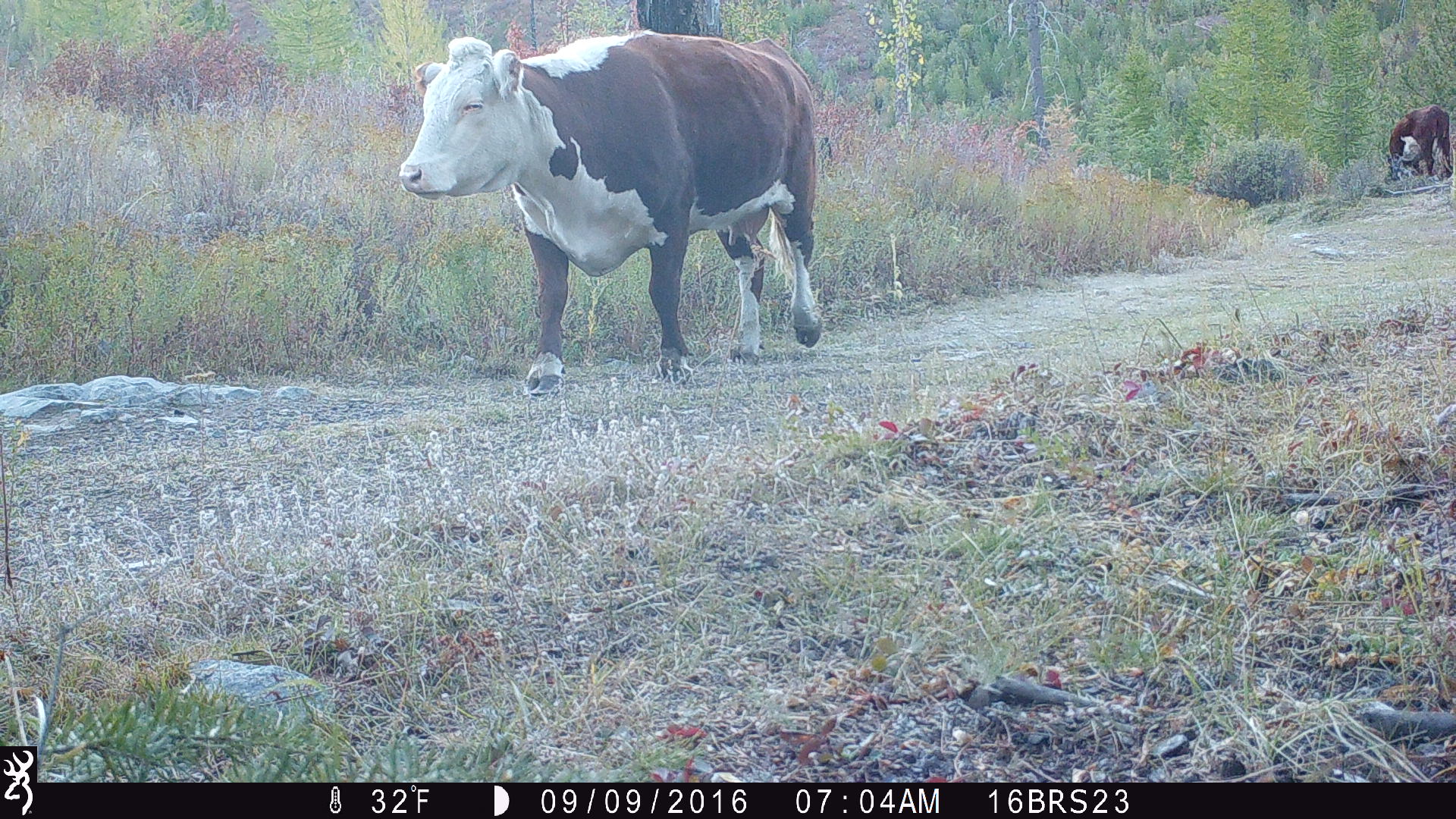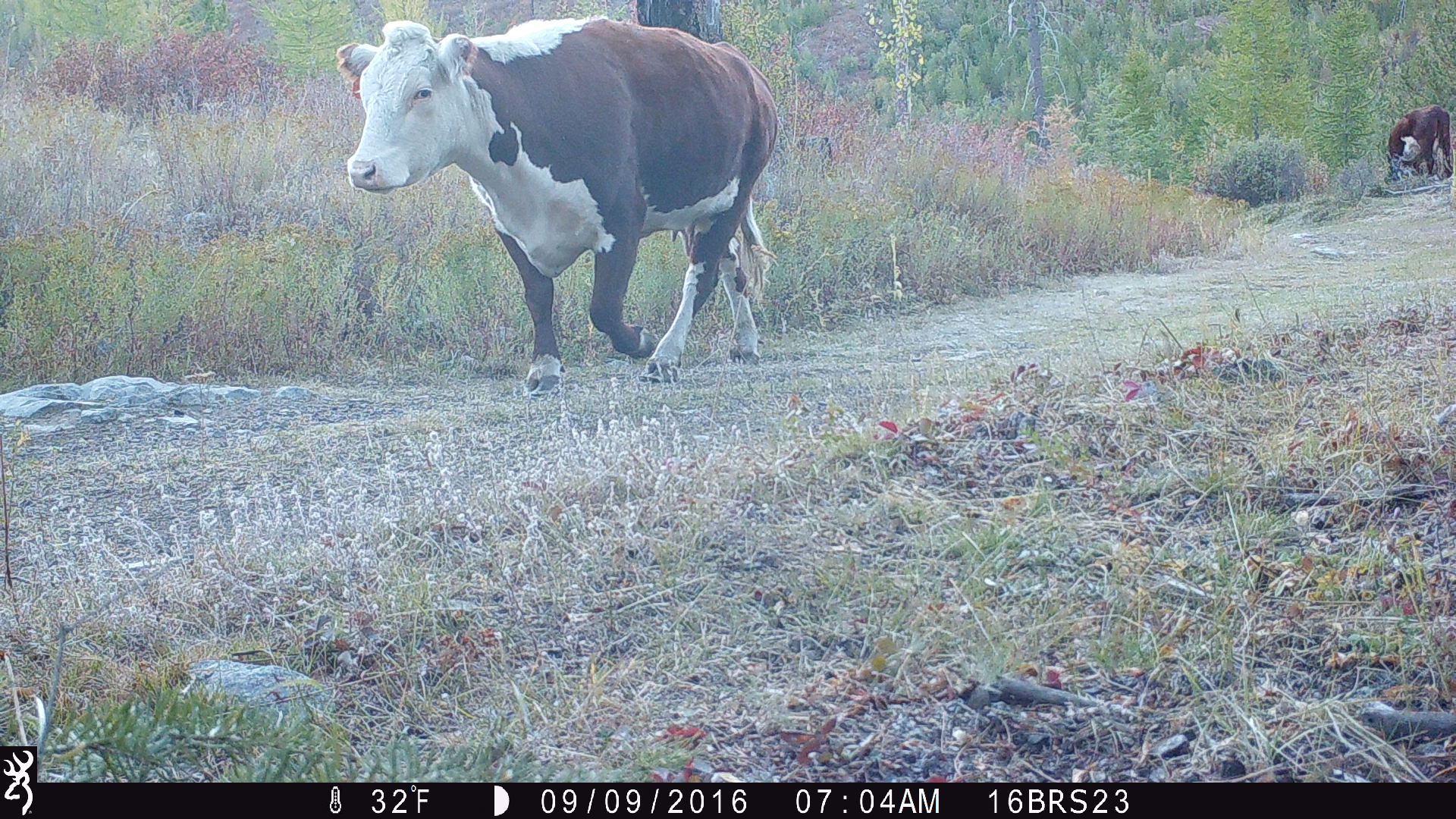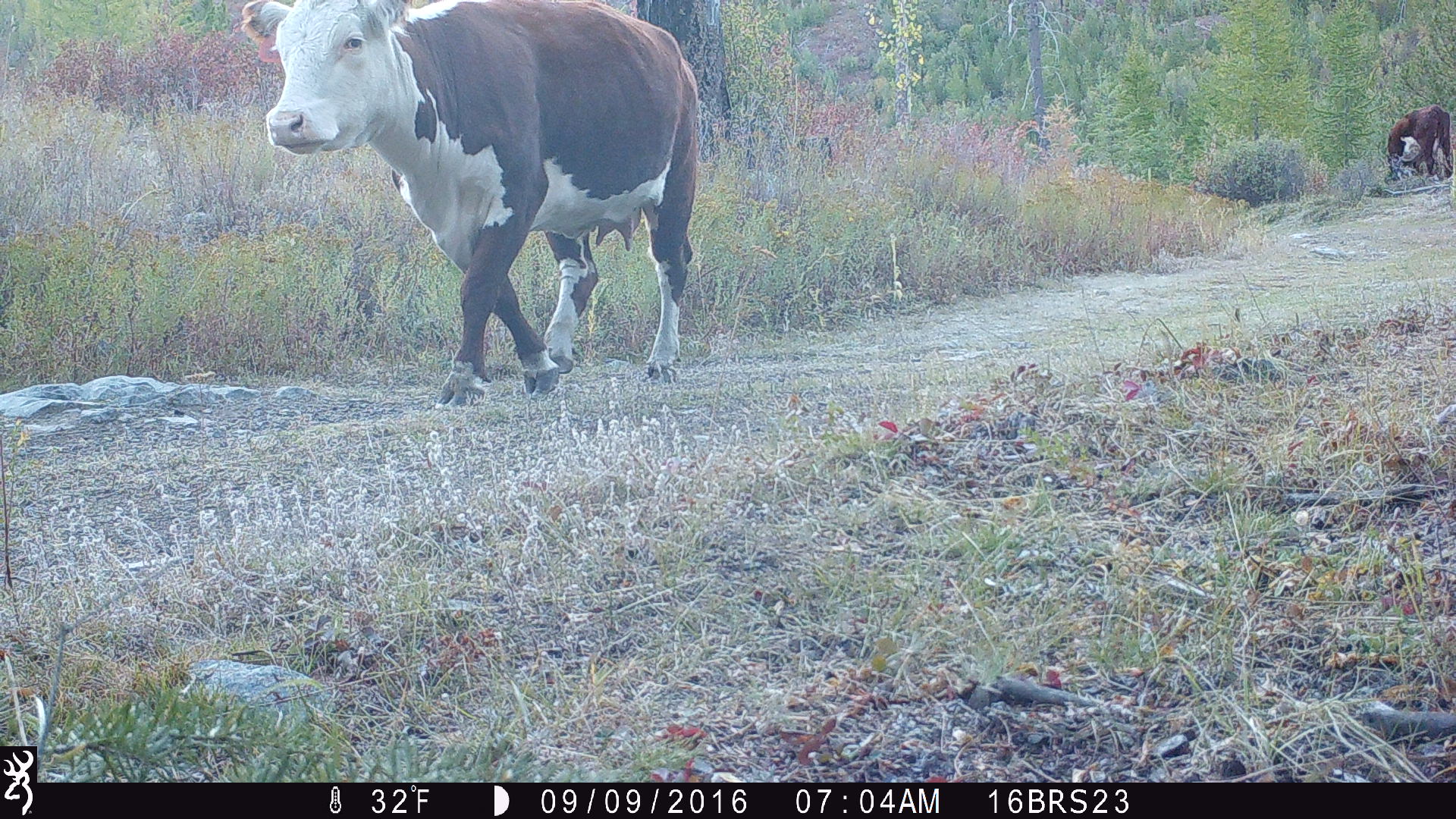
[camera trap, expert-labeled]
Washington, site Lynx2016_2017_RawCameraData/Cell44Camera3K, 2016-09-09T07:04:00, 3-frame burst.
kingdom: Animalia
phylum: Chordata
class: Mammalia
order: Artiodactyla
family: Bovidae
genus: Bos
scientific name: Bos taurus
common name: domestic cattle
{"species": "domestic cattle (Bos taurus)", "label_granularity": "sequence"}